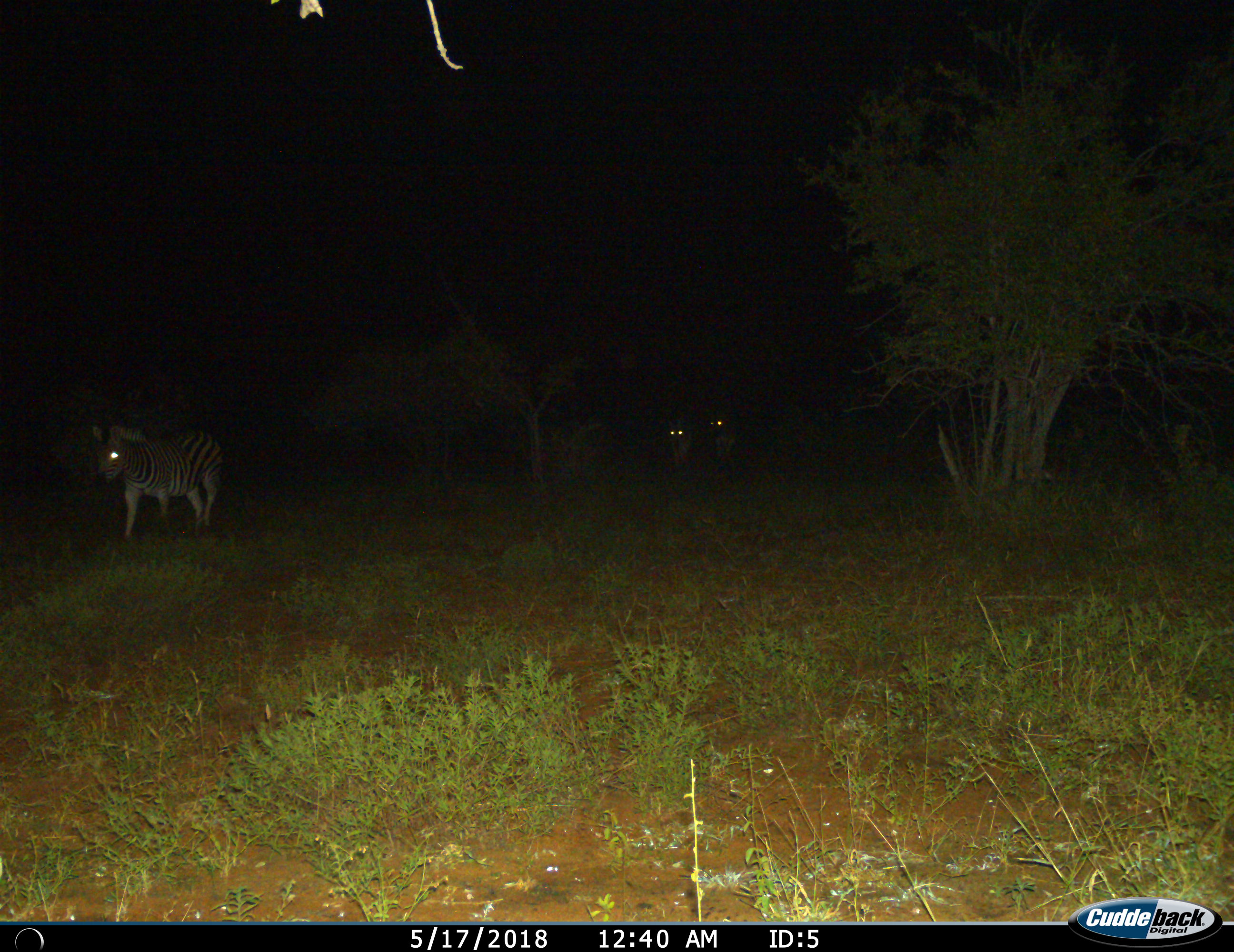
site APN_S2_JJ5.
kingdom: Animalia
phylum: Chordata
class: Mammalia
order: Perissodactyla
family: Equidae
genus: Equus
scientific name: Equus quagga burchellii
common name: burchell's zebra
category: zebraburchells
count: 3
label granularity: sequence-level